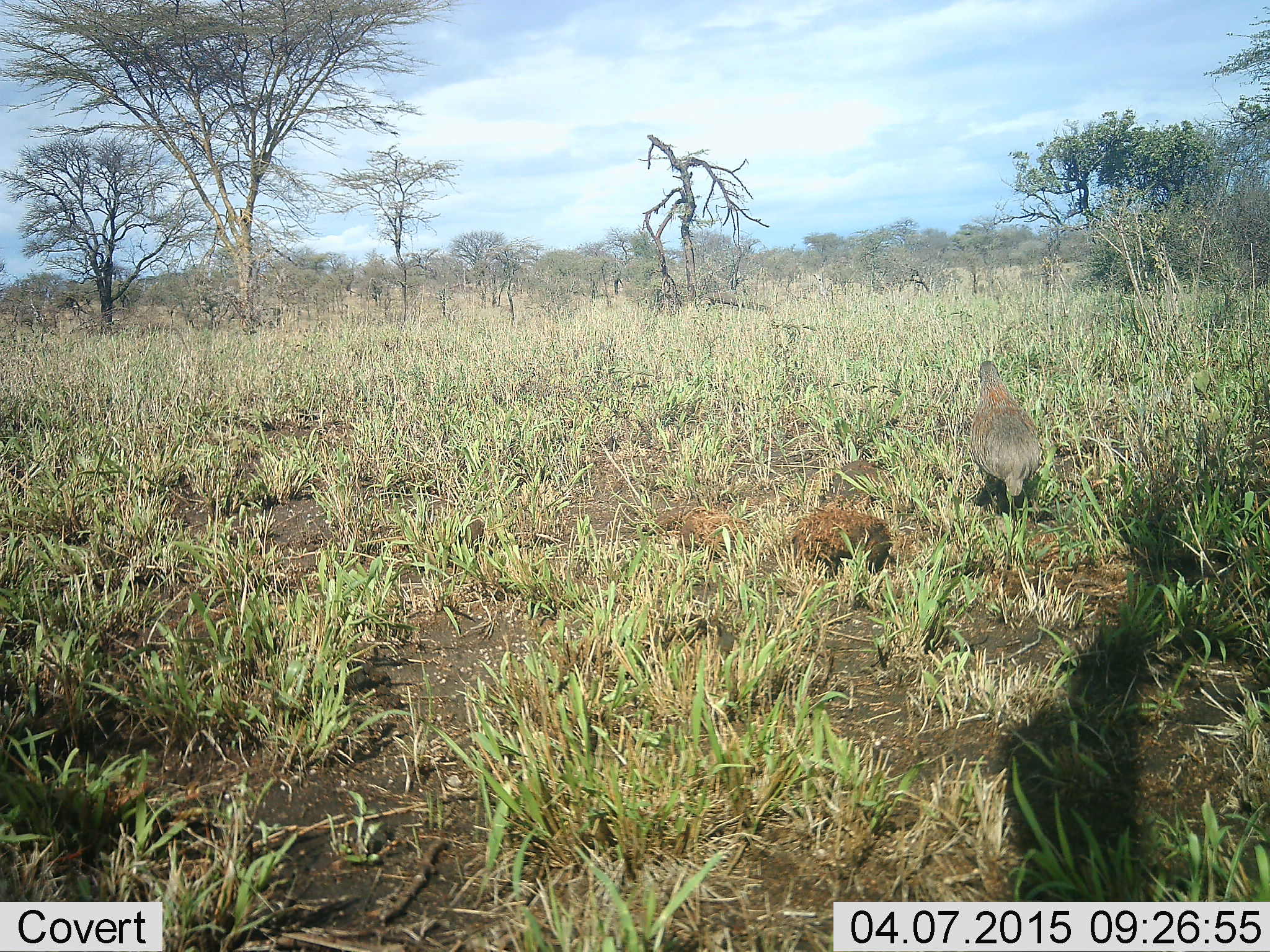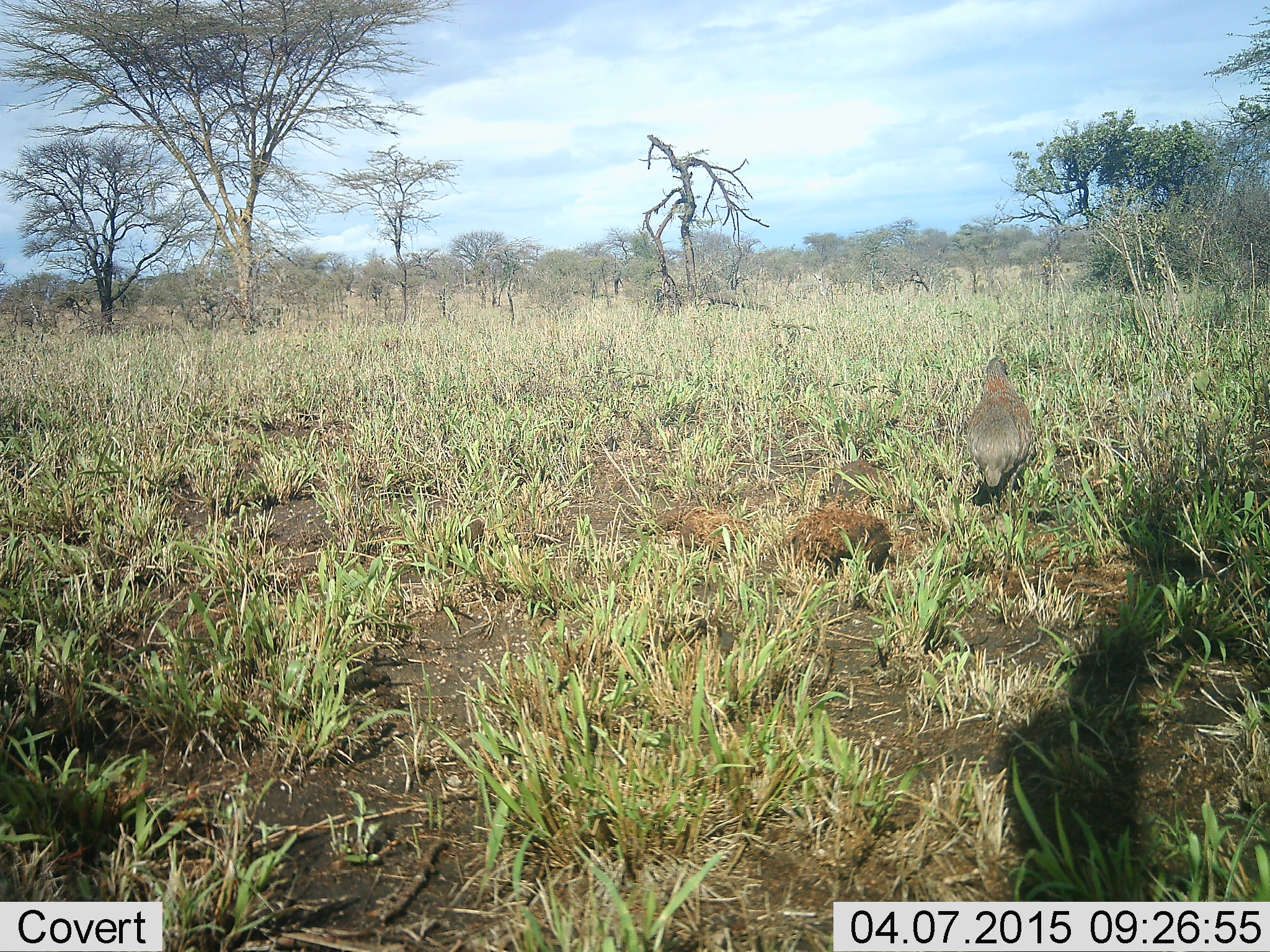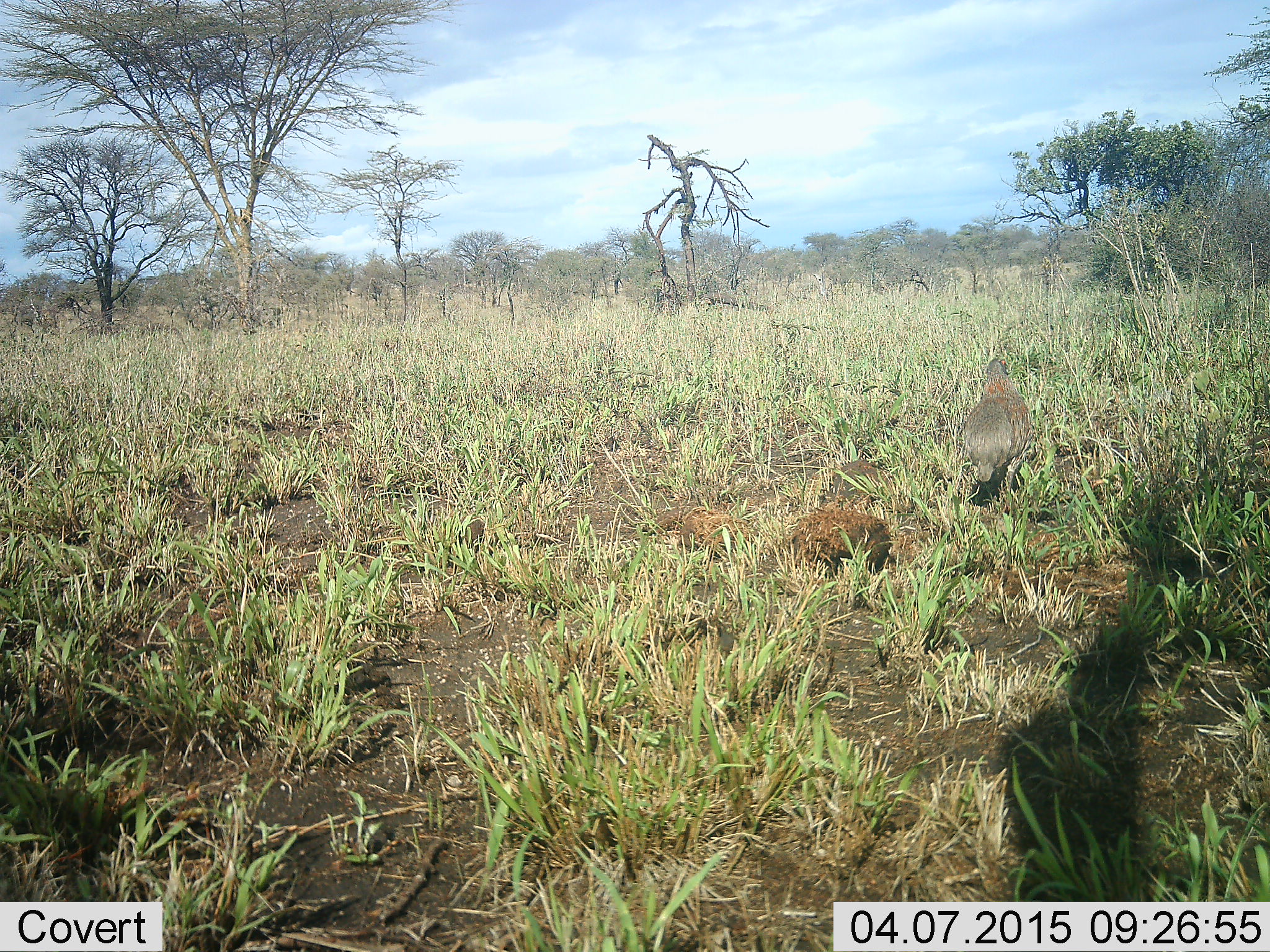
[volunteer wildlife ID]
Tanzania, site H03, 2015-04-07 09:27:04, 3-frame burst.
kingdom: Animalia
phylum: Chordata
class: Aves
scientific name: Aves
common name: bird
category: otherbird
Otherbird (bird) (Aves), count 1. Behavior (volunteer vote fractions): standing 30%, resting 0%, moving 50%, interacting 0%. Young present (vote fraction): 0%. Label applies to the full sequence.